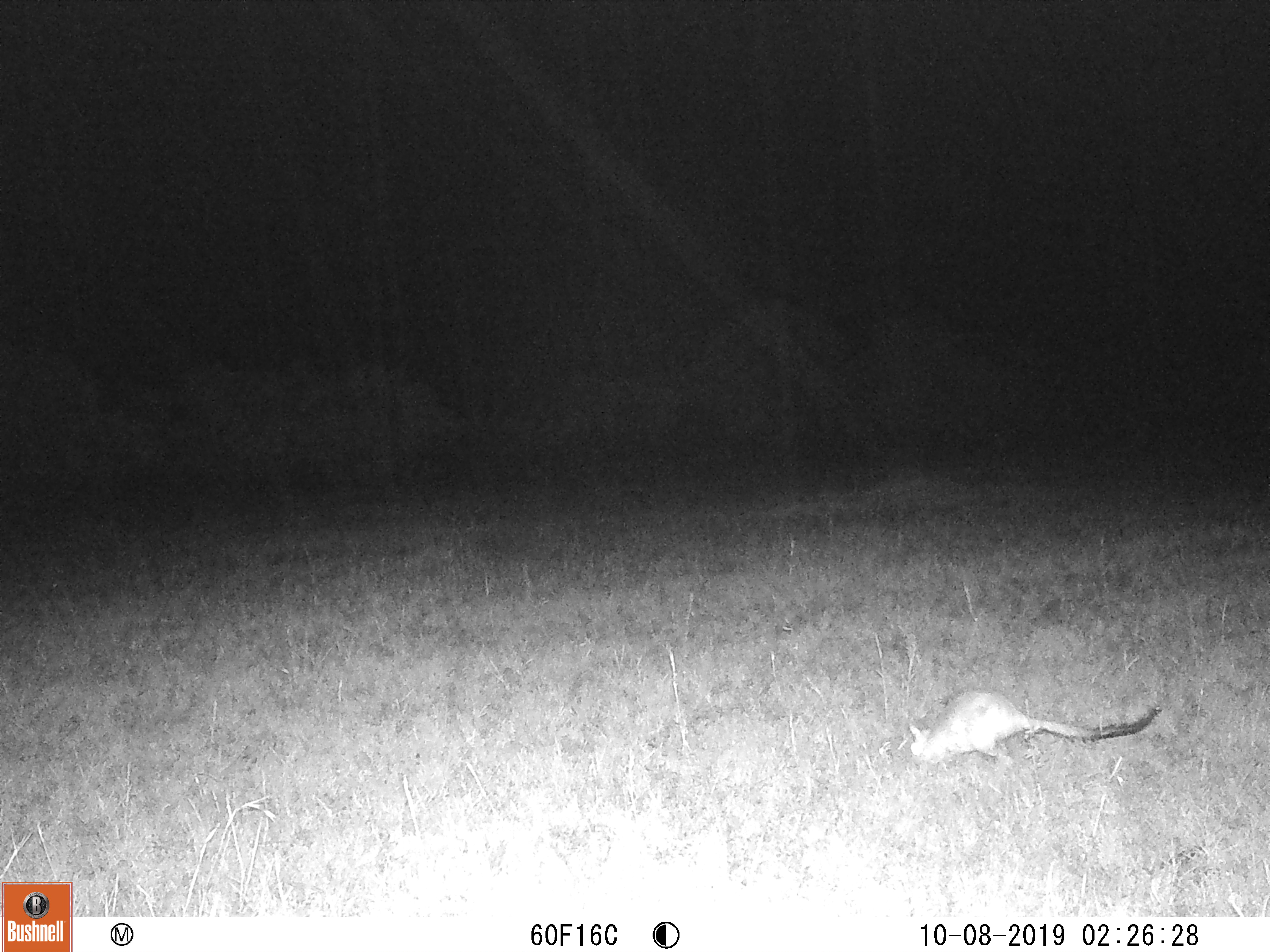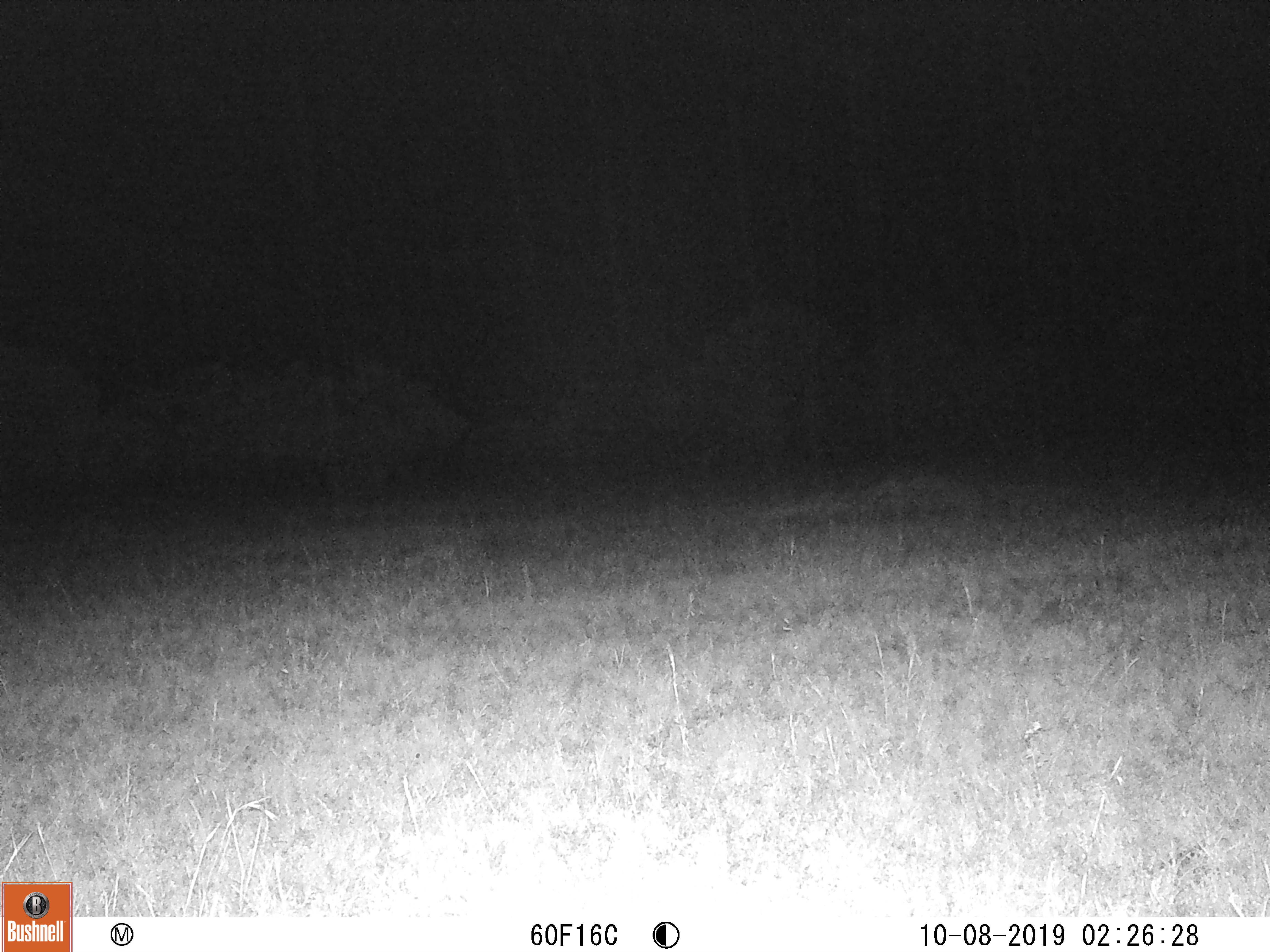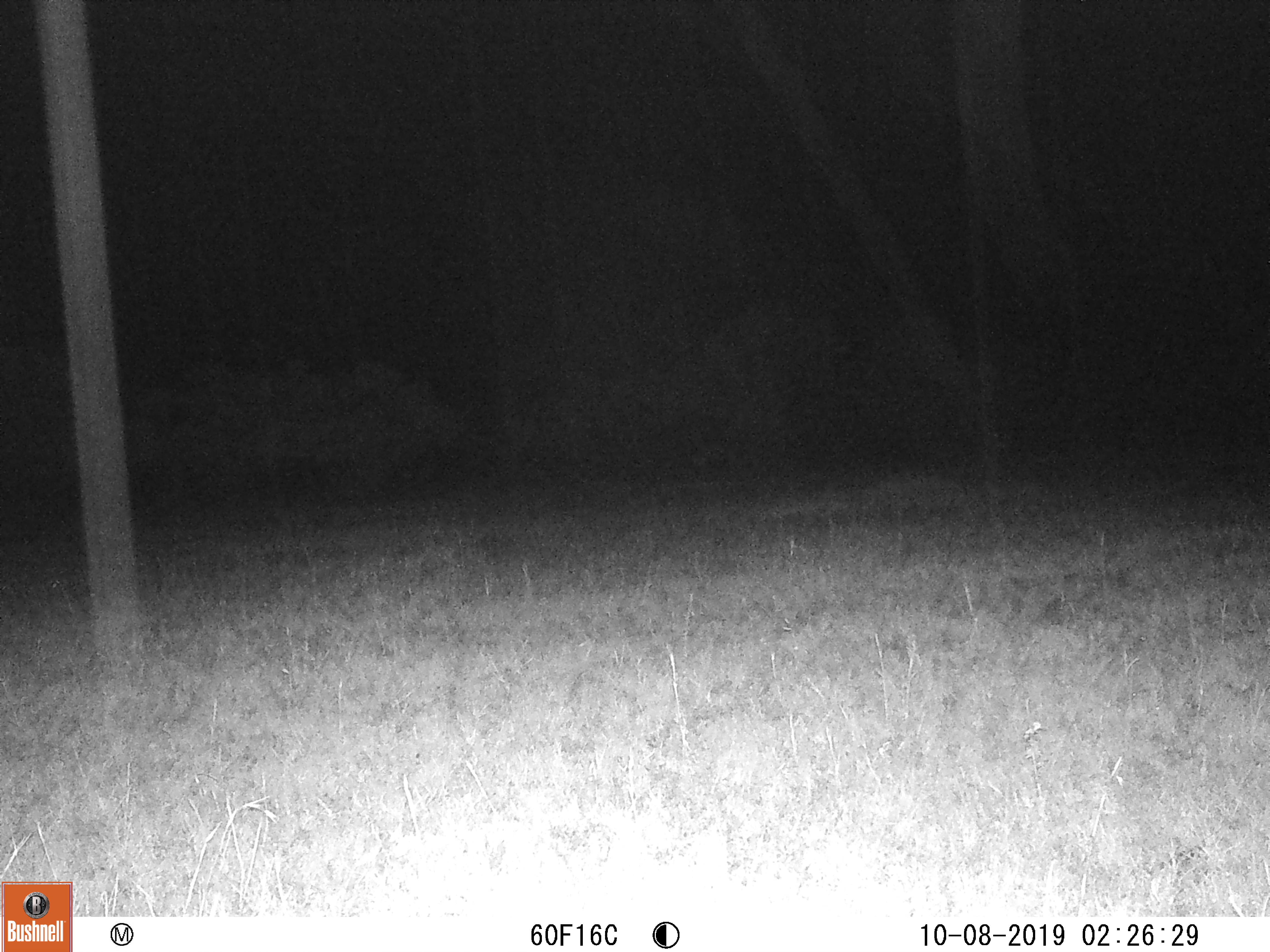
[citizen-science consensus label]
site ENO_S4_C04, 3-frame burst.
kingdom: Animalia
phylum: Chordata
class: Mammalia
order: Rodentia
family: Pedetidae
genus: Pedetes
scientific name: Pedetes capensis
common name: springhare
Springhare (Pedetes capensis), count 1. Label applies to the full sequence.